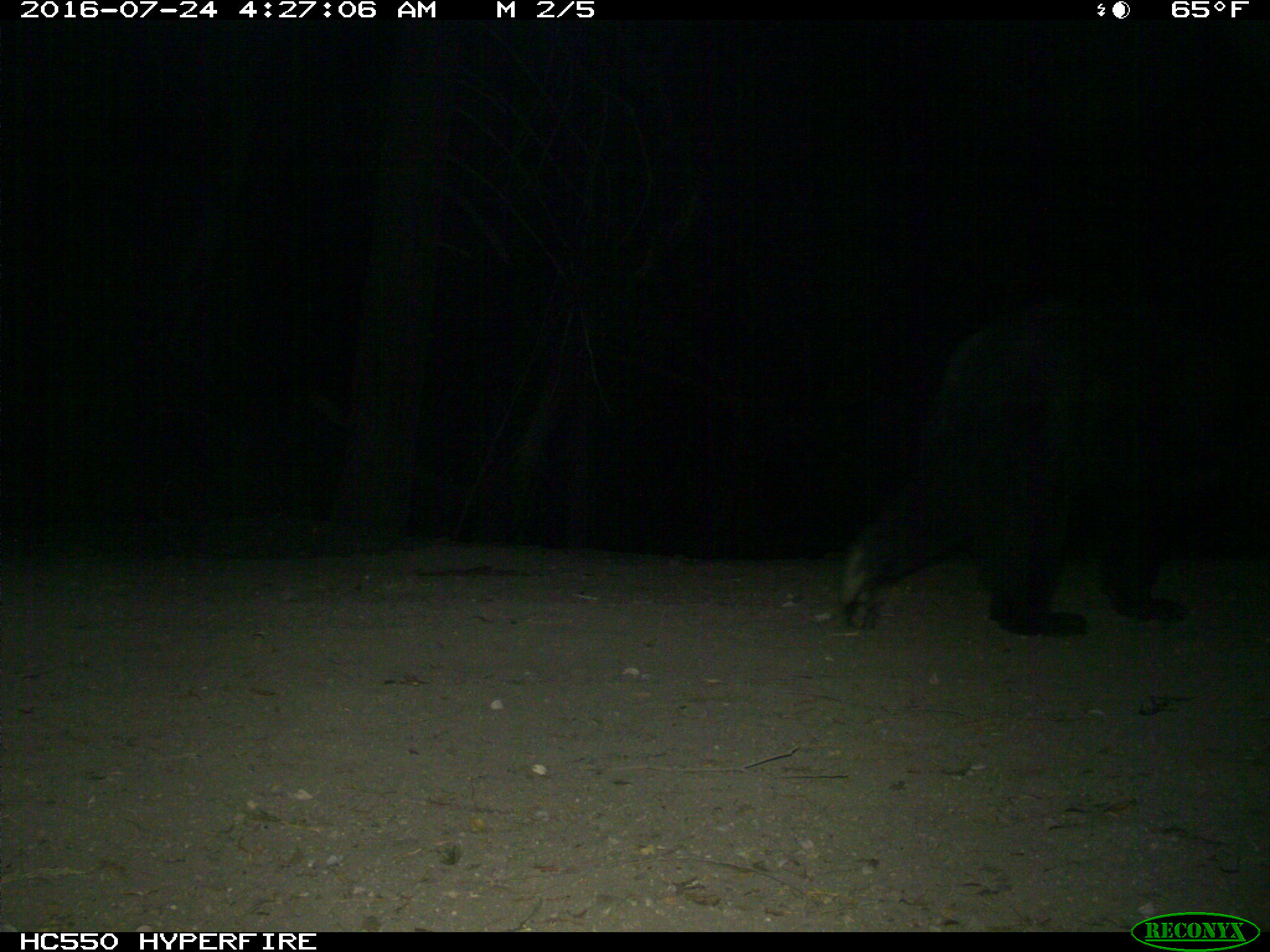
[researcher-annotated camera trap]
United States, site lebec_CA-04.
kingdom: Animalia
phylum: Chordata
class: Mammalia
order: Carnivora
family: Ursidae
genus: Ursus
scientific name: Ursus americanus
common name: american black bear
Ursus americanus (american black bear).